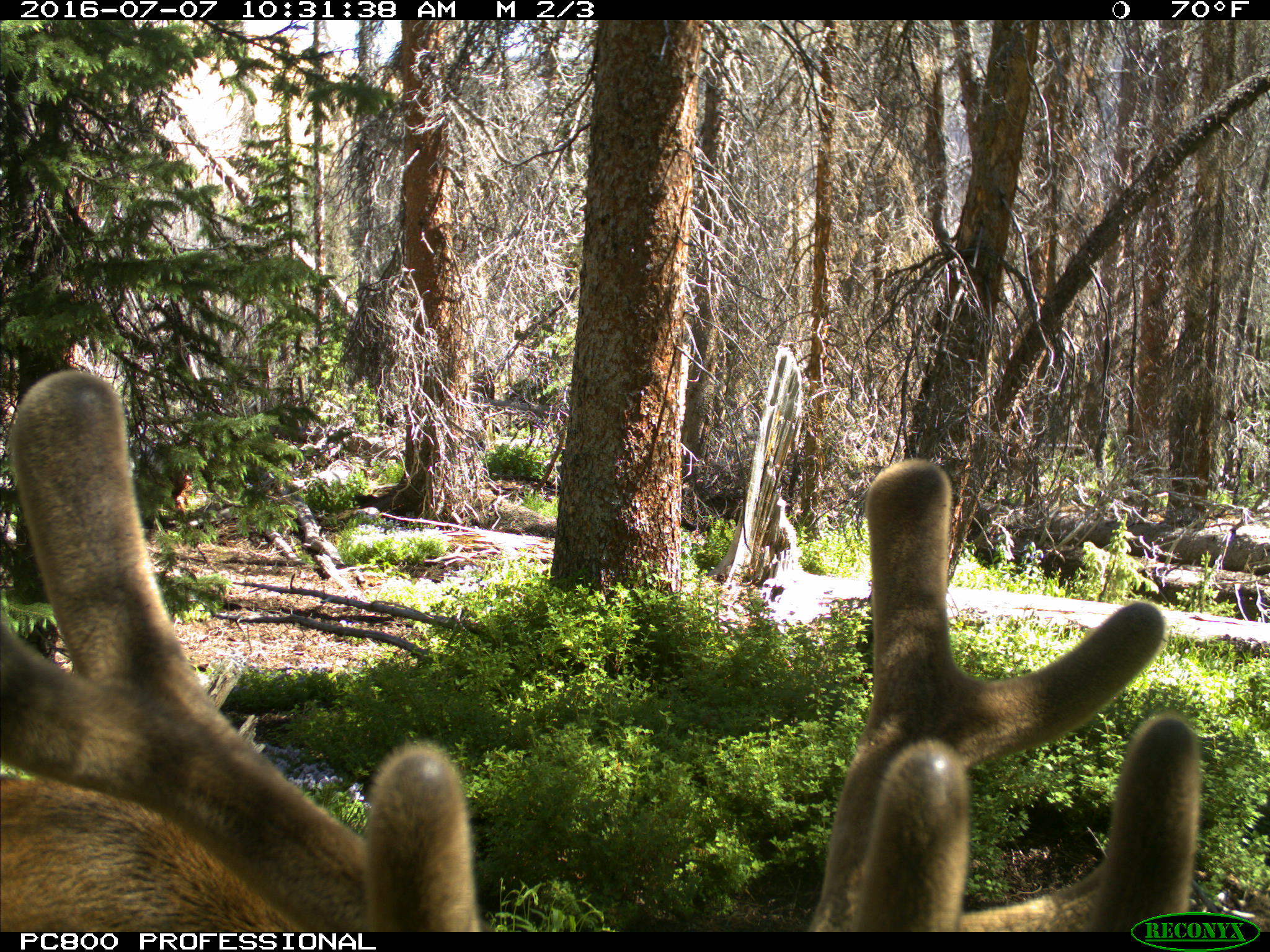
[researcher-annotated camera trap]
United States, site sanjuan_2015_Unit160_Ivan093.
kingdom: Animalia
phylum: Chordata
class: Mammalia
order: Artiodactyla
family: Cervidae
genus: Cervus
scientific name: Cervus elaphus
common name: red deer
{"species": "Cervus elaphus (red deer)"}